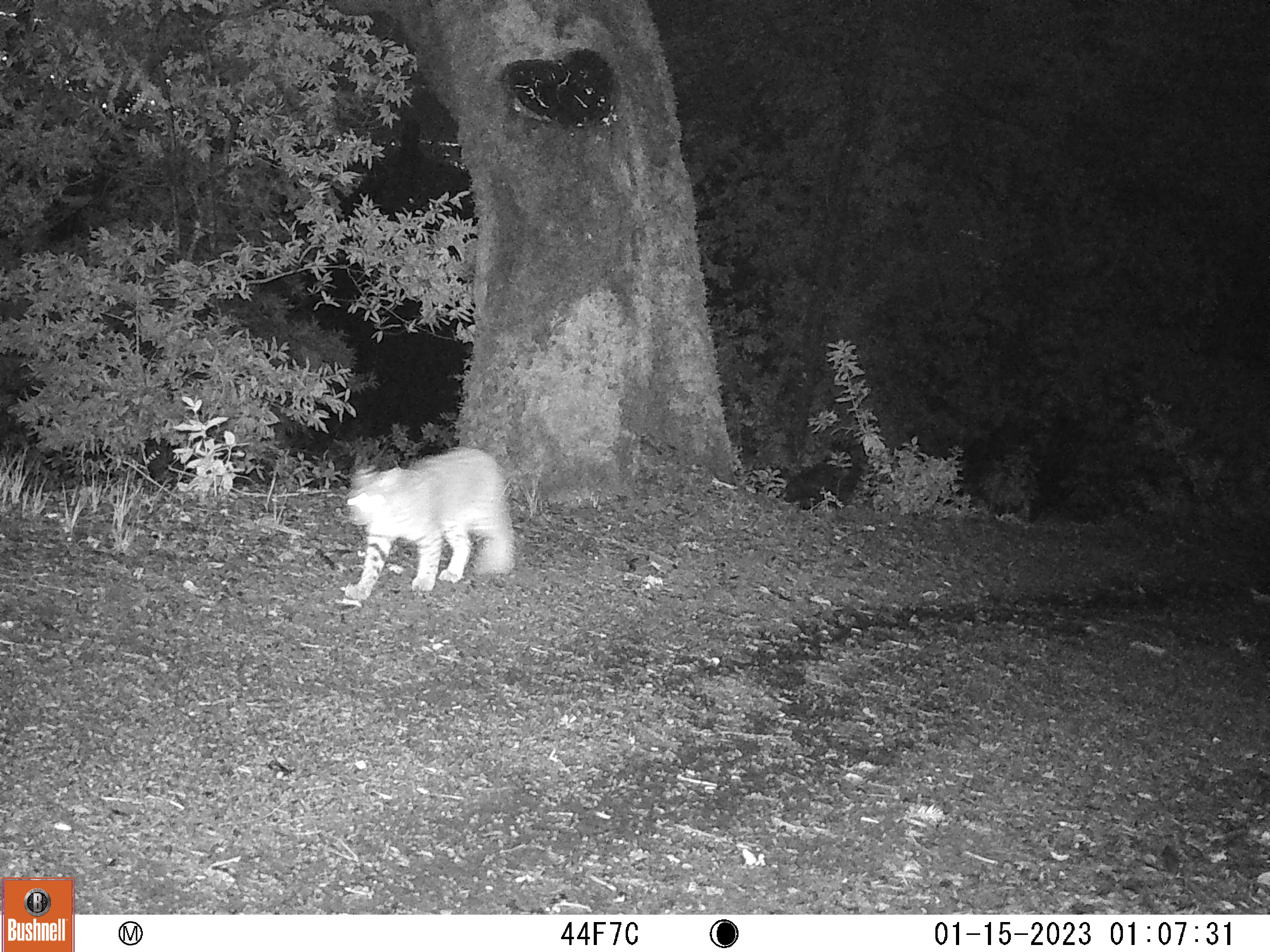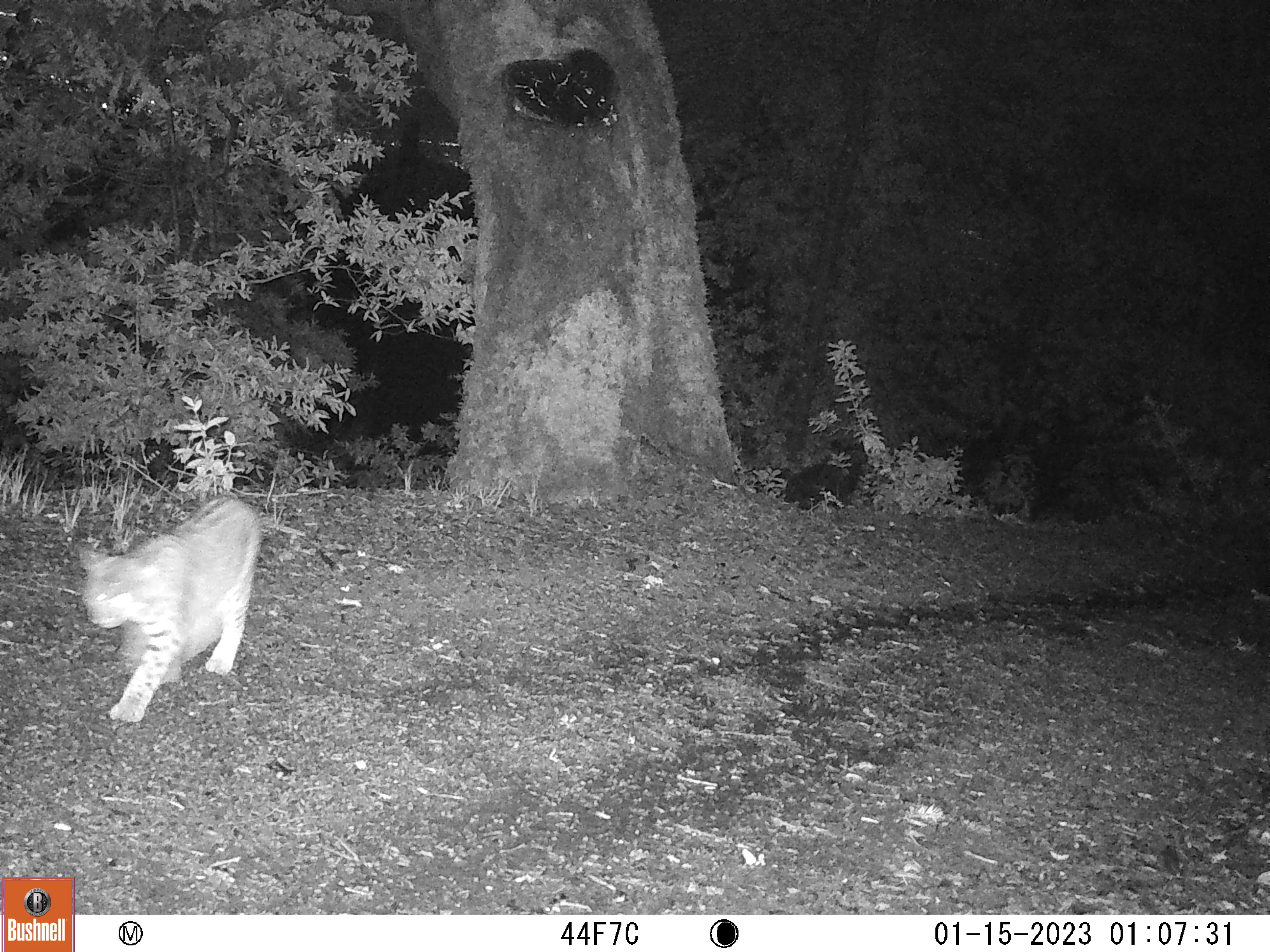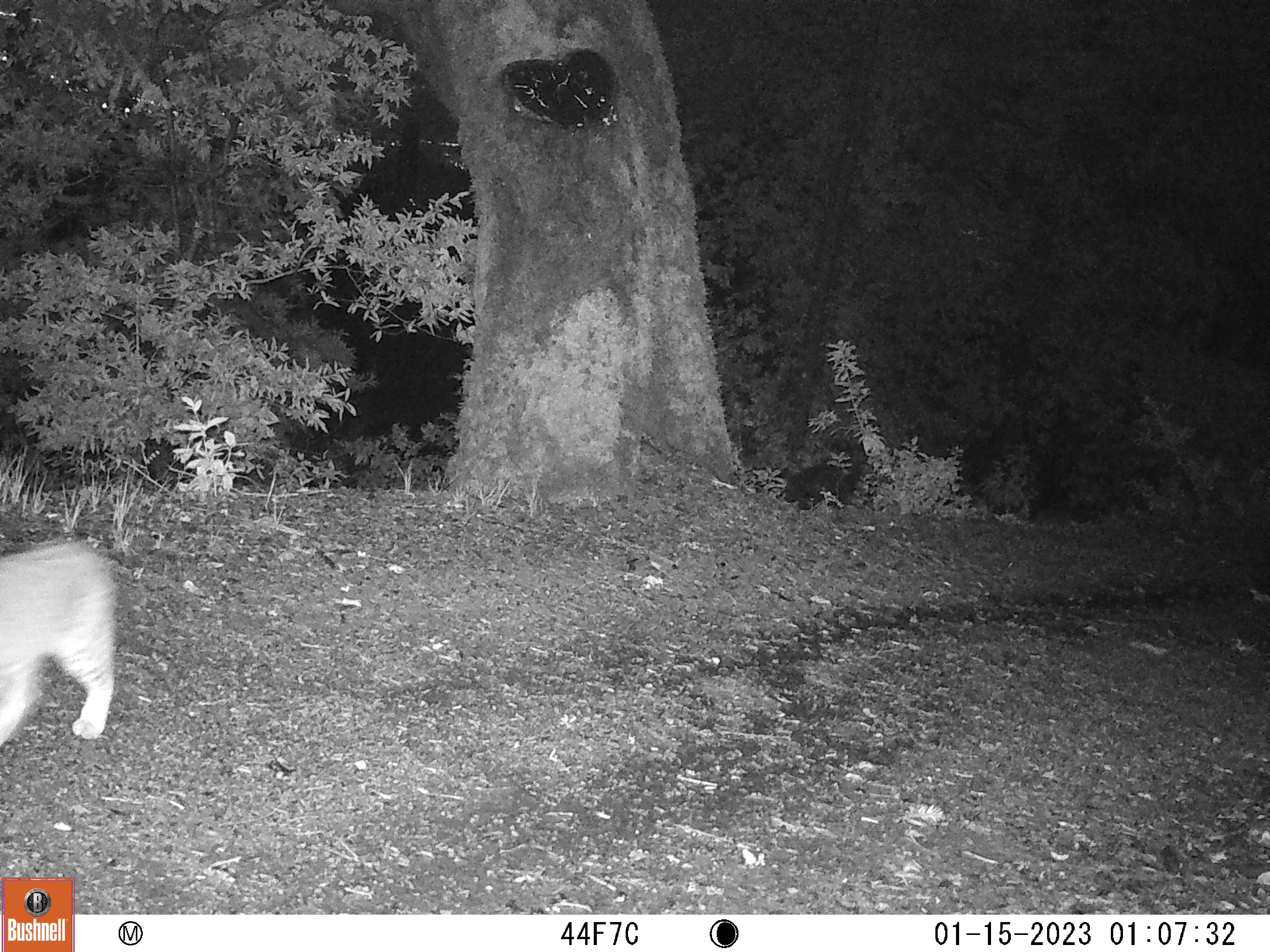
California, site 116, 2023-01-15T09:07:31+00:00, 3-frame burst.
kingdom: Animalia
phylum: Chordata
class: Mammalia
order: Carnivora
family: Felidae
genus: Lynx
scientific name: Lynx rufus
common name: bobcat